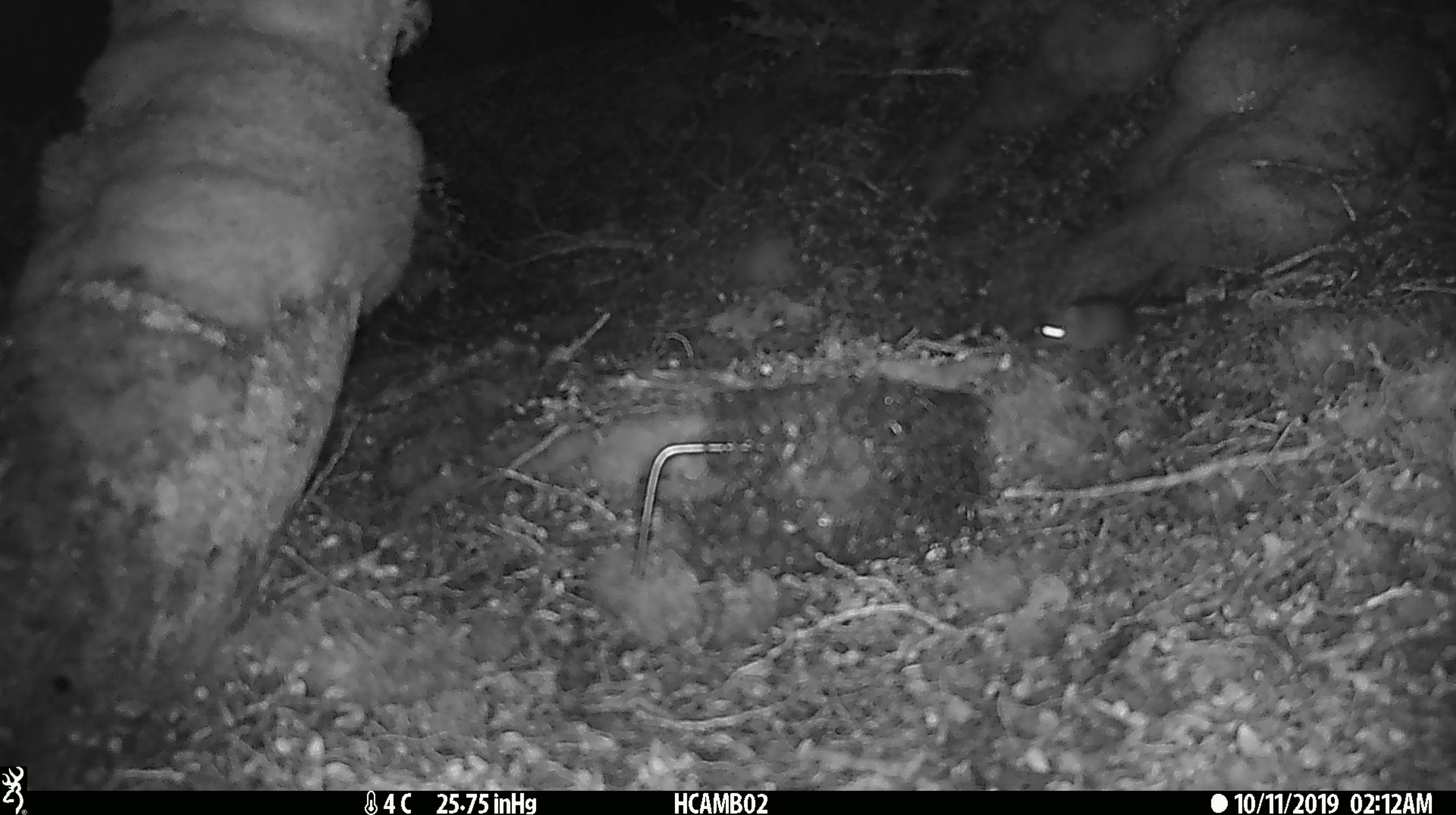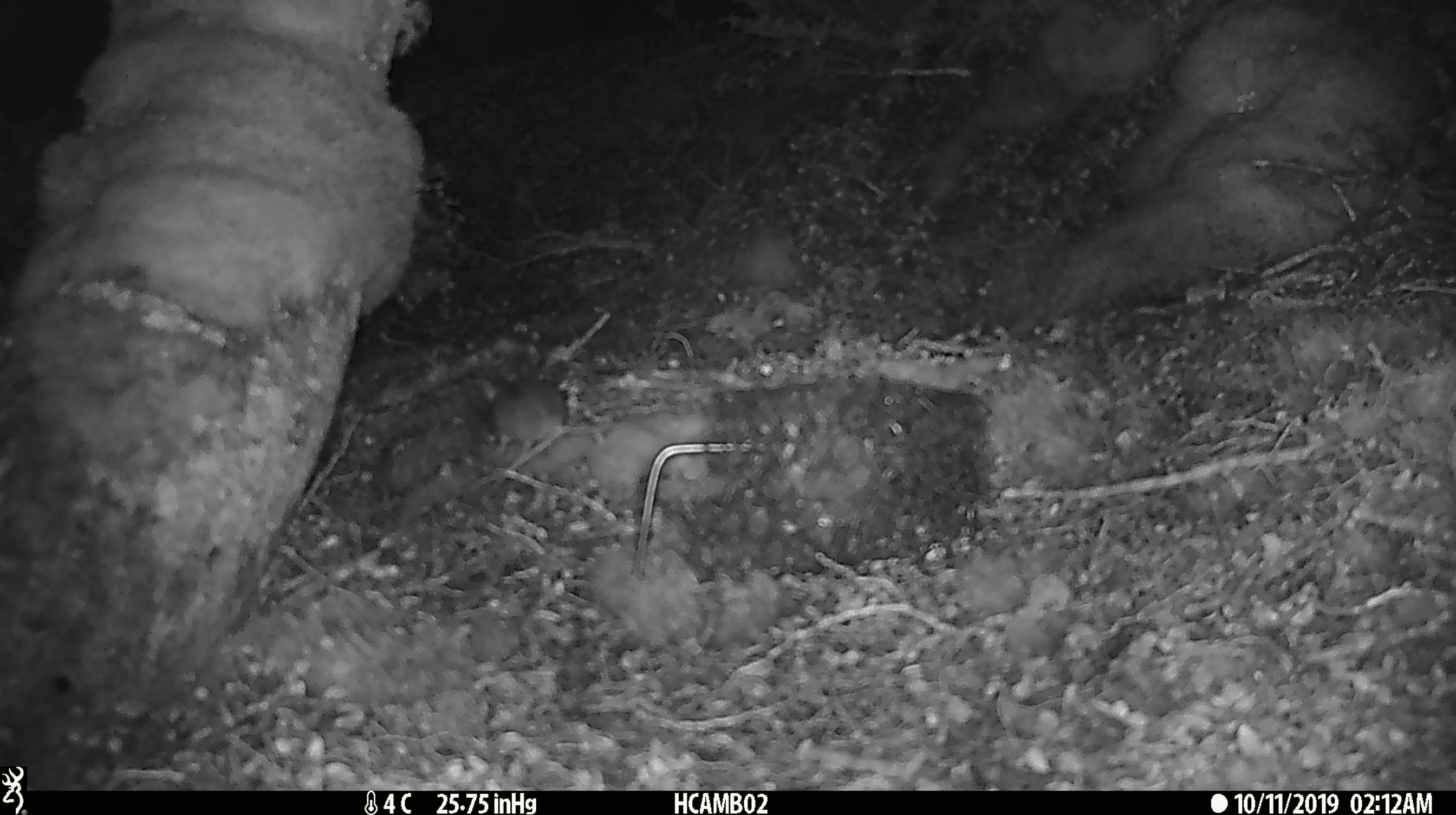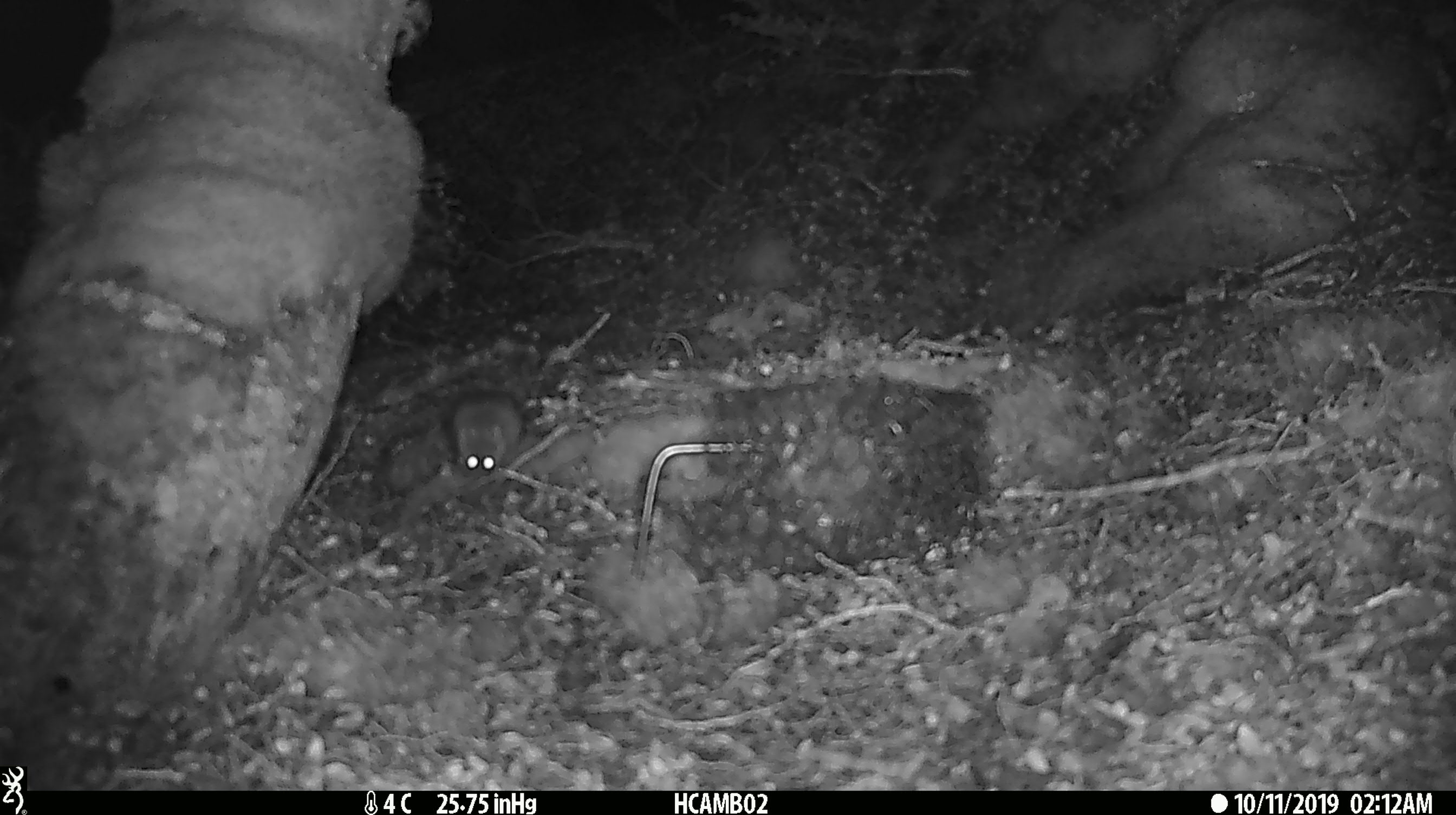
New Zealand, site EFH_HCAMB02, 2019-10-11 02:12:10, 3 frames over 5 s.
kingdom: Animalia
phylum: Chordata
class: Mammalia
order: Rodentia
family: Muridae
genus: Mus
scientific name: Mus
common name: mouse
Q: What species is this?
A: Mouse (Mus).